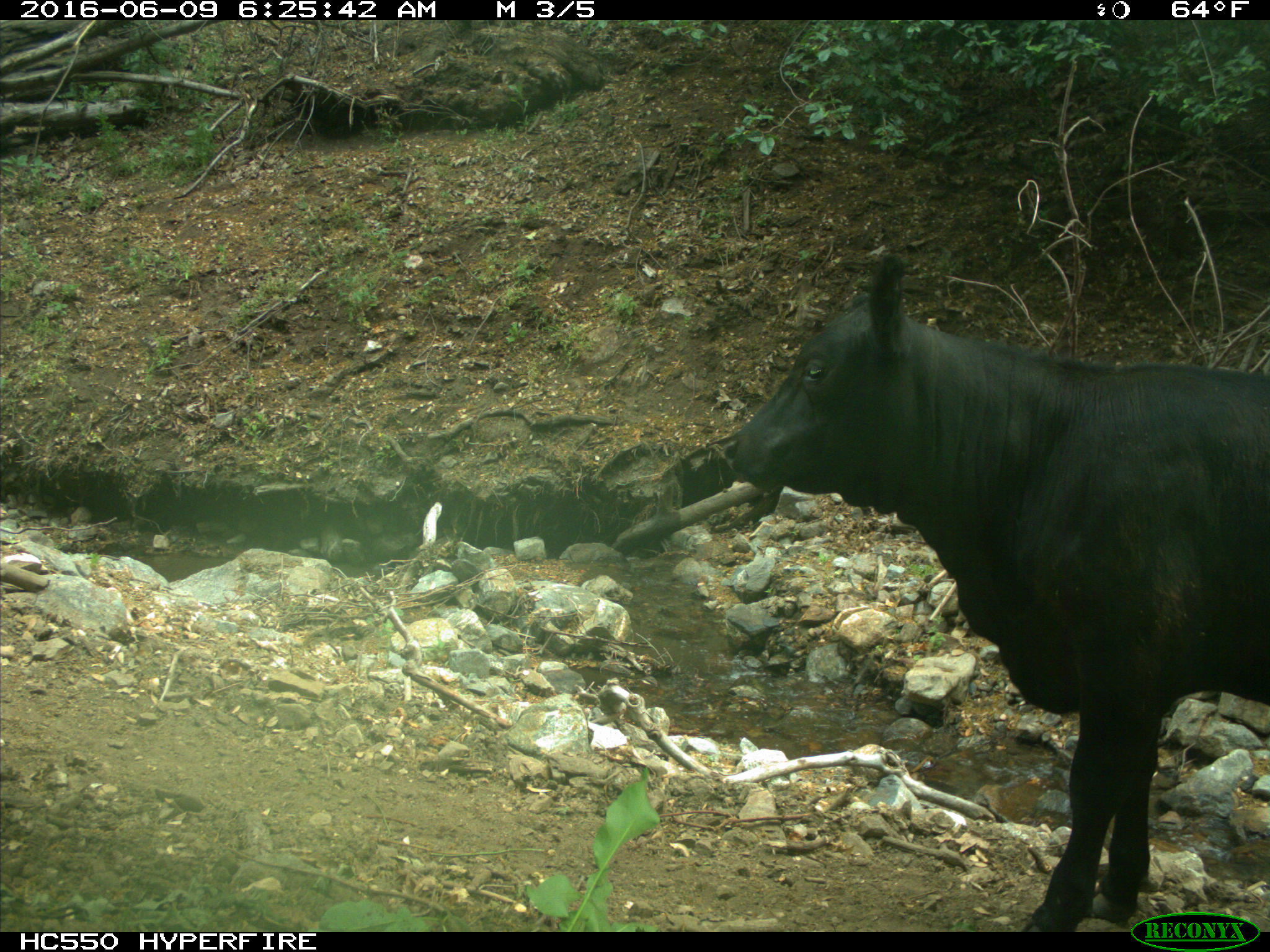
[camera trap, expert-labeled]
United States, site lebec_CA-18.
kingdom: Animalia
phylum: Chordata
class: Mammalia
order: Artiodactyla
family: Bovidae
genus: Bos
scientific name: Bos taurus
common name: domestic cow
Bos taurus (domestic cow).